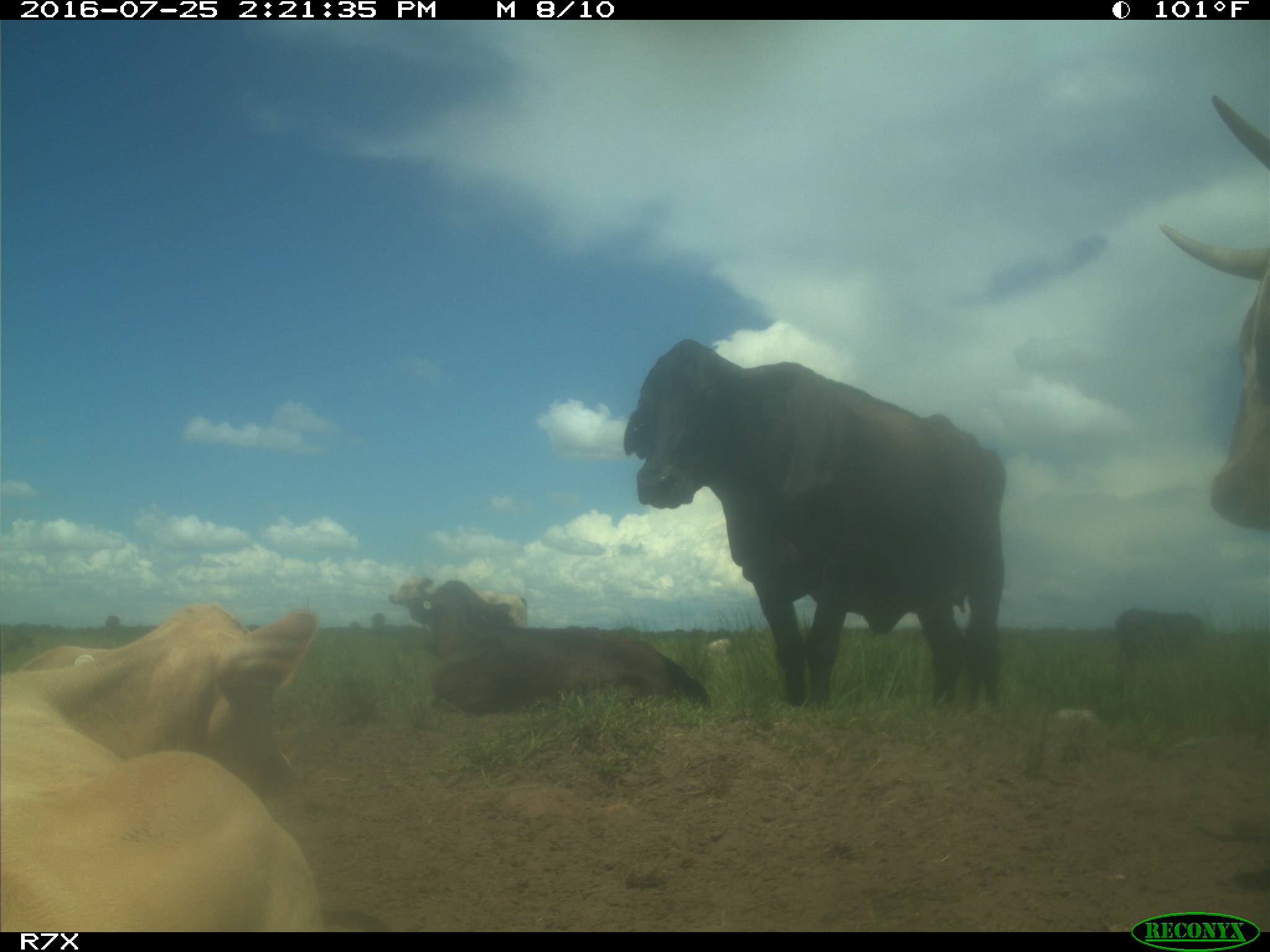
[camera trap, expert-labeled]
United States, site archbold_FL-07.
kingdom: Animalia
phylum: Chordata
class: Mammalia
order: Artiodactyla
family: Bovidae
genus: Bos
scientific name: Bos taurus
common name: domestic cow